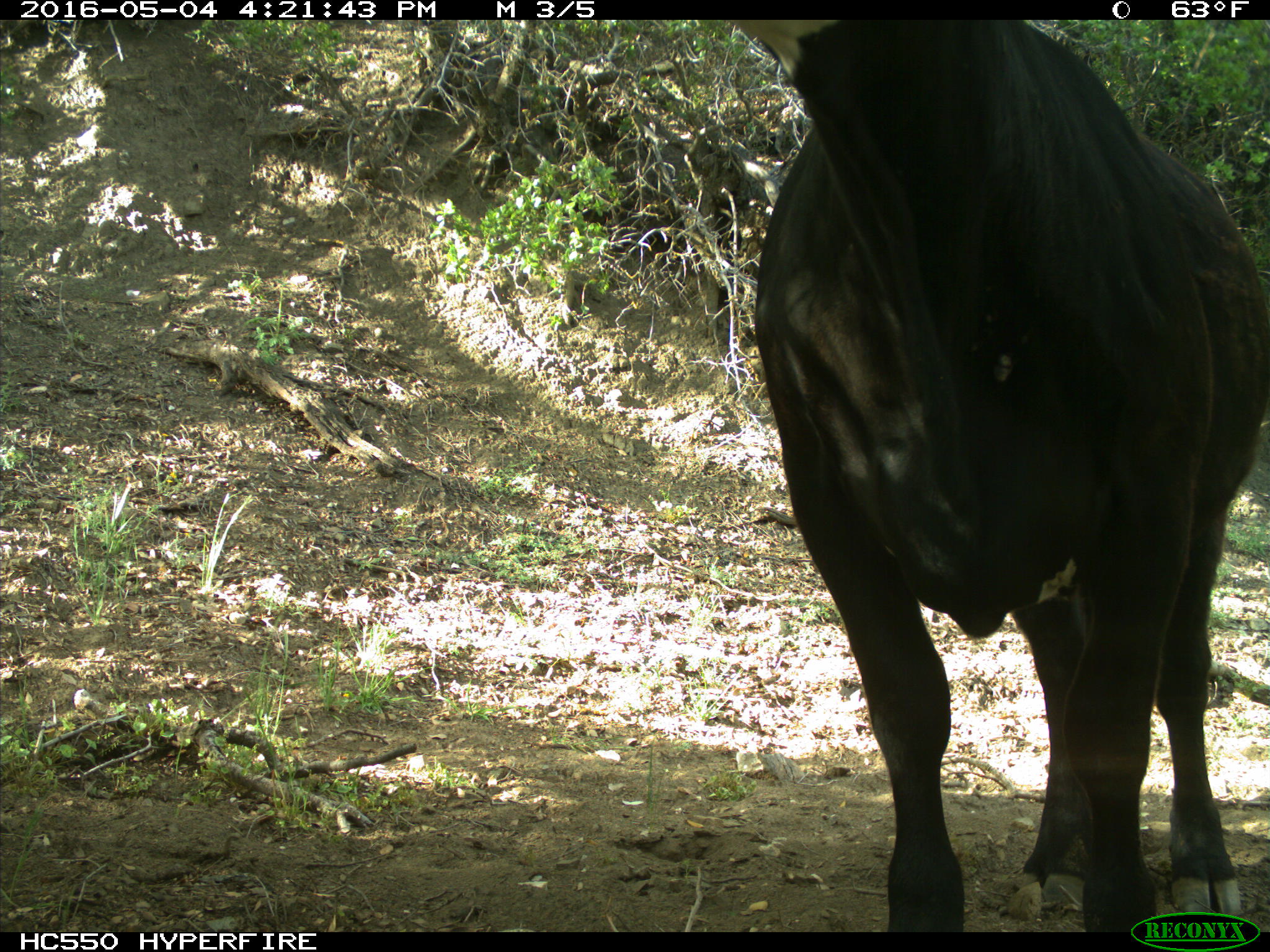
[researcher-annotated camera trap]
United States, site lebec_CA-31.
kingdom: Animalia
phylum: Chordata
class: Mammalia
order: Artiodactyla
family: Bovidae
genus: Bos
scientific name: Bos taurus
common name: domestic cow